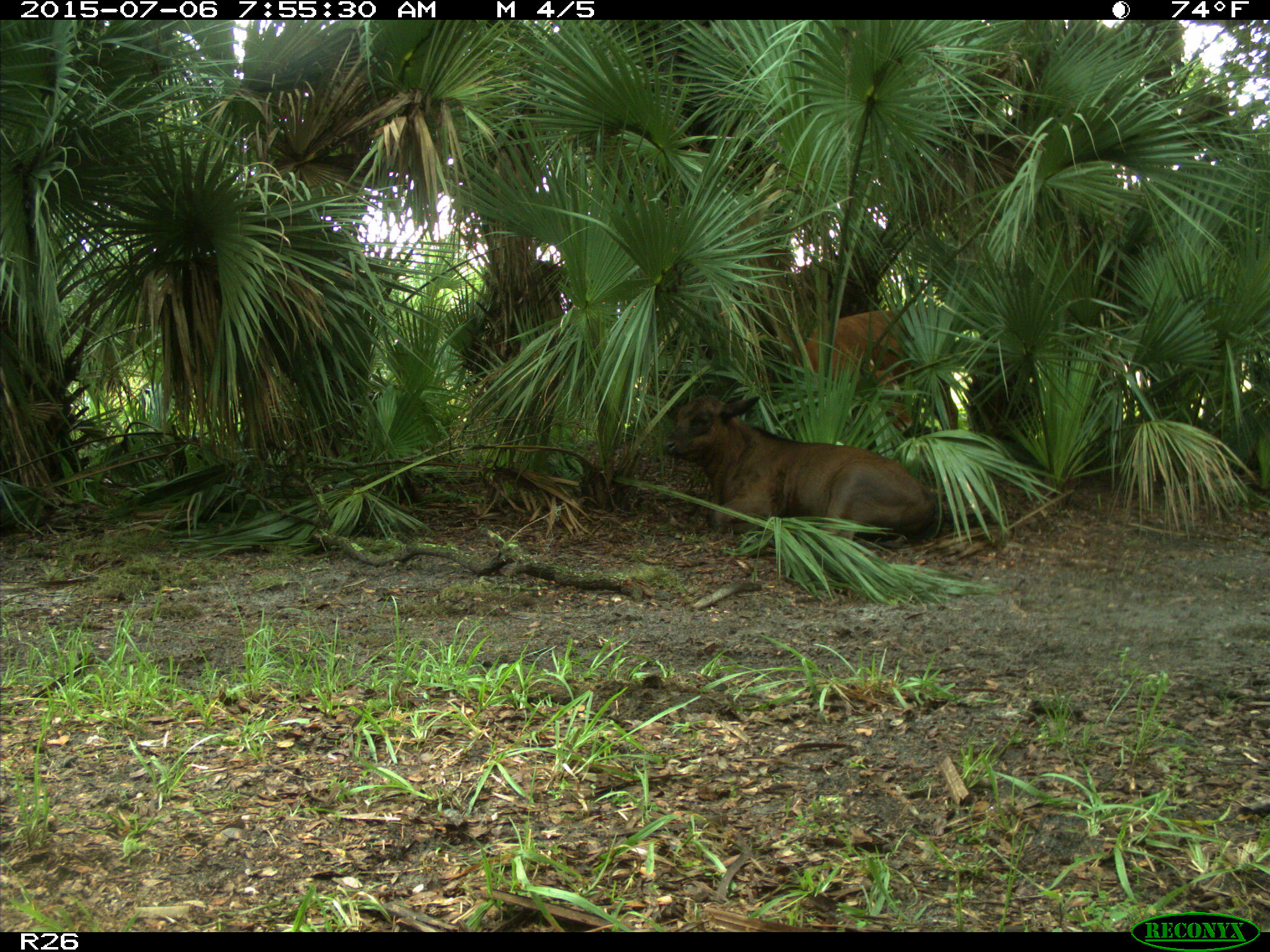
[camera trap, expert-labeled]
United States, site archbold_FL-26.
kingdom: Animalia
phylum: Chordata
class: Mammalia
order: Artiodactyla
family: Bovidae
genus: Bos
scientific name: Bos taurus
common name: domestic cow